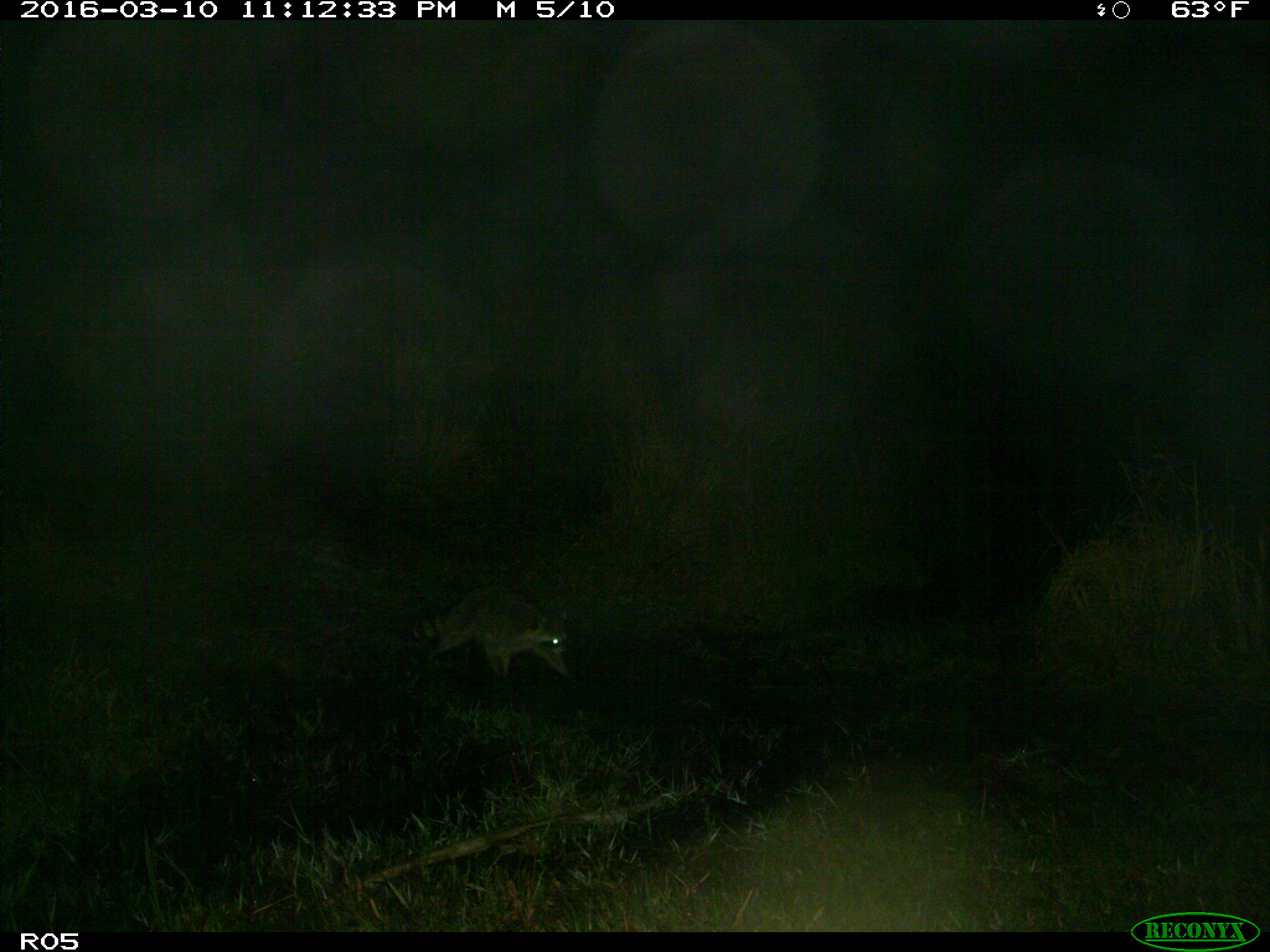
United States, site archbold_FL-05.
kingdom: Animalia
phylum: Chordata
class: Mammalia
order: Carnivora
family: Procyonidae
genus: Procyon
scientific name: Procyon lotor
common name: common raccoon